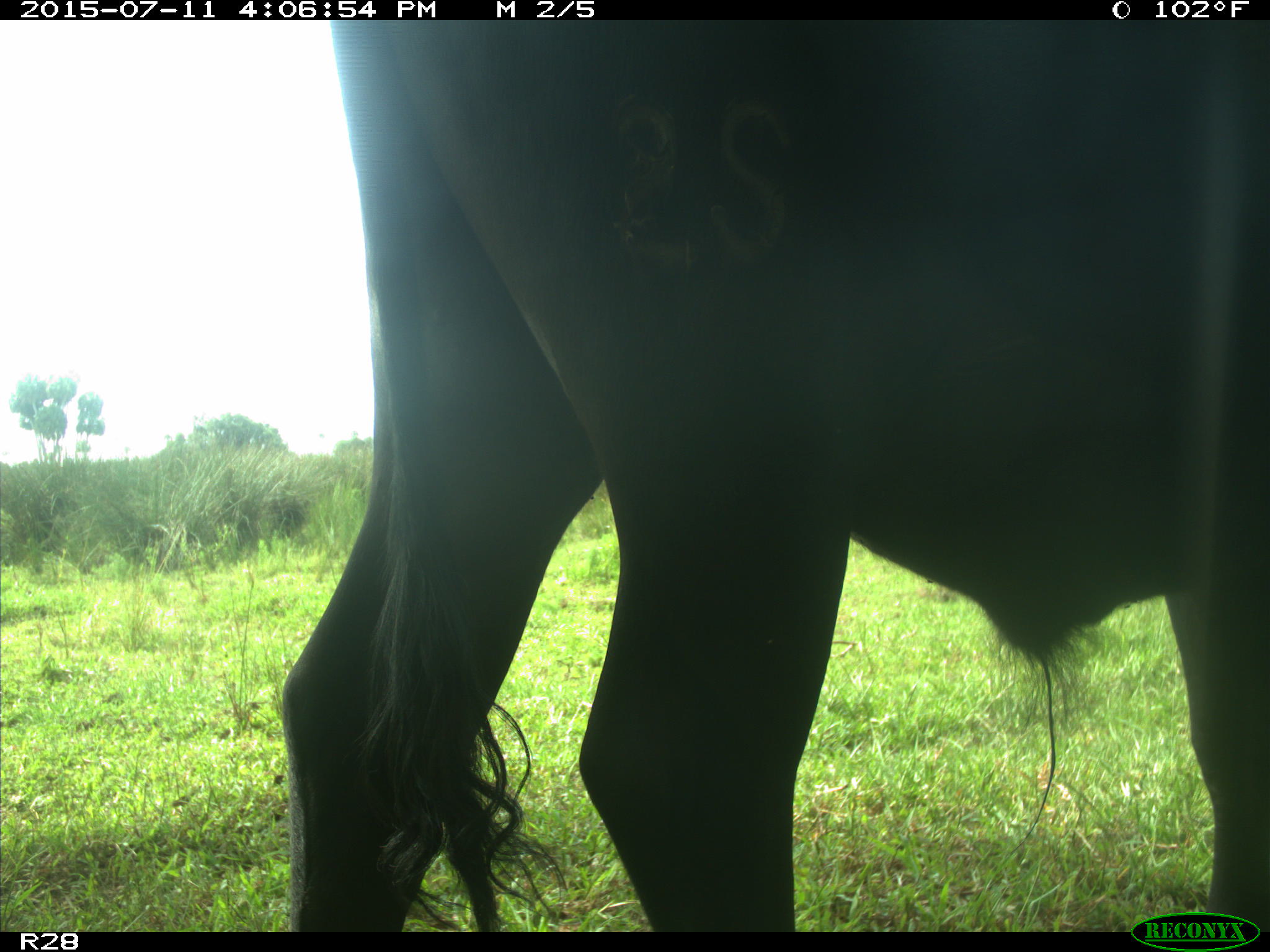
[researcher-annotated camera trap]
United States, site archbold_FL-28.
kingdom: Animalia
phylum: Chordata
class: Mammalia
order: Artiodactyla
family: Bovidae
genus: Bos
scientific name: Bos taurus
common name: domestic cow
Bos taurus (domestic cow).